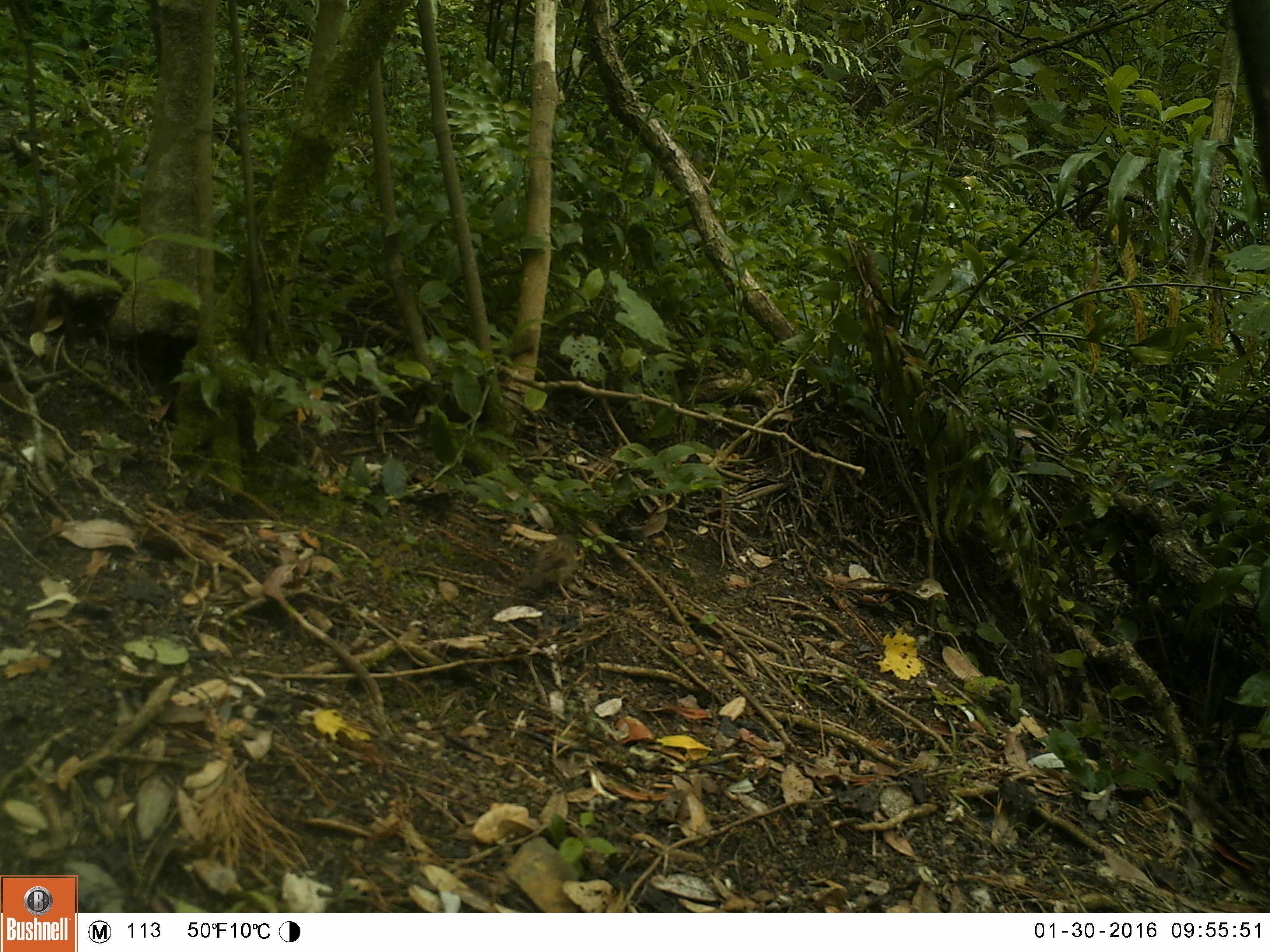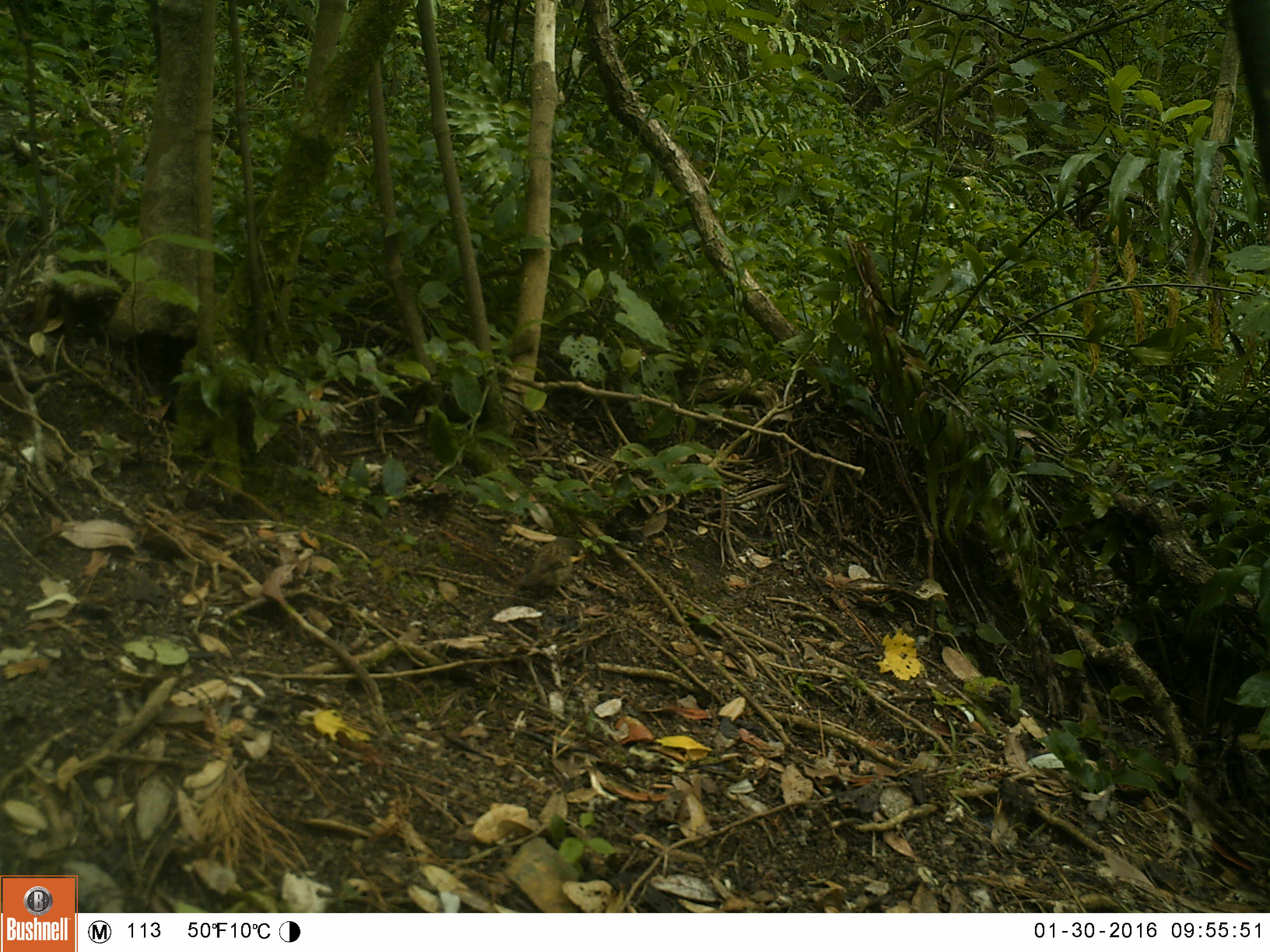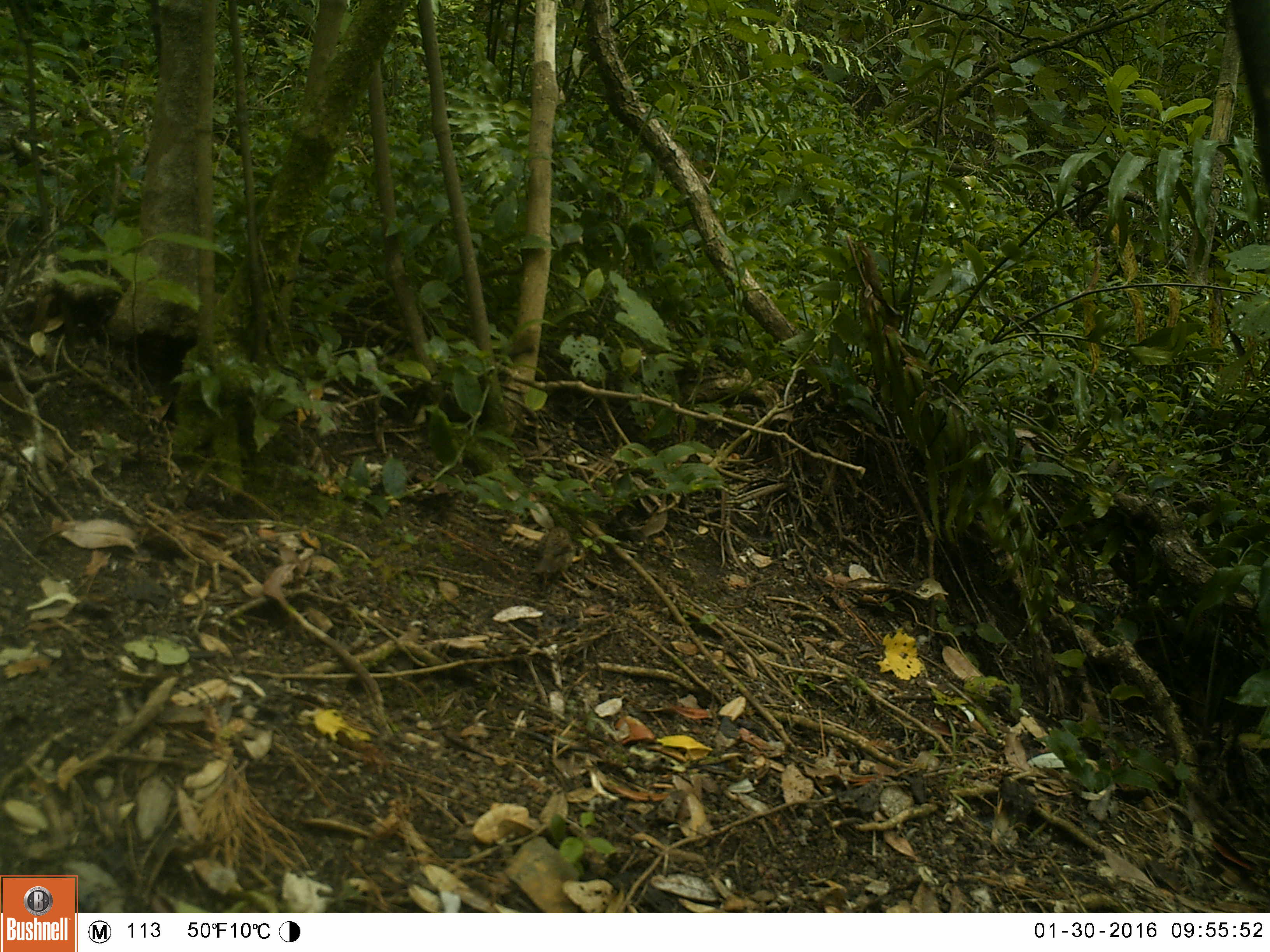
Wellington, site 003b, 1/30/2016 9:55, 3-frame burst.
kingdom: Animalia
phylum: Chordata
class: Aves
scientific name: Aves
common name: bird